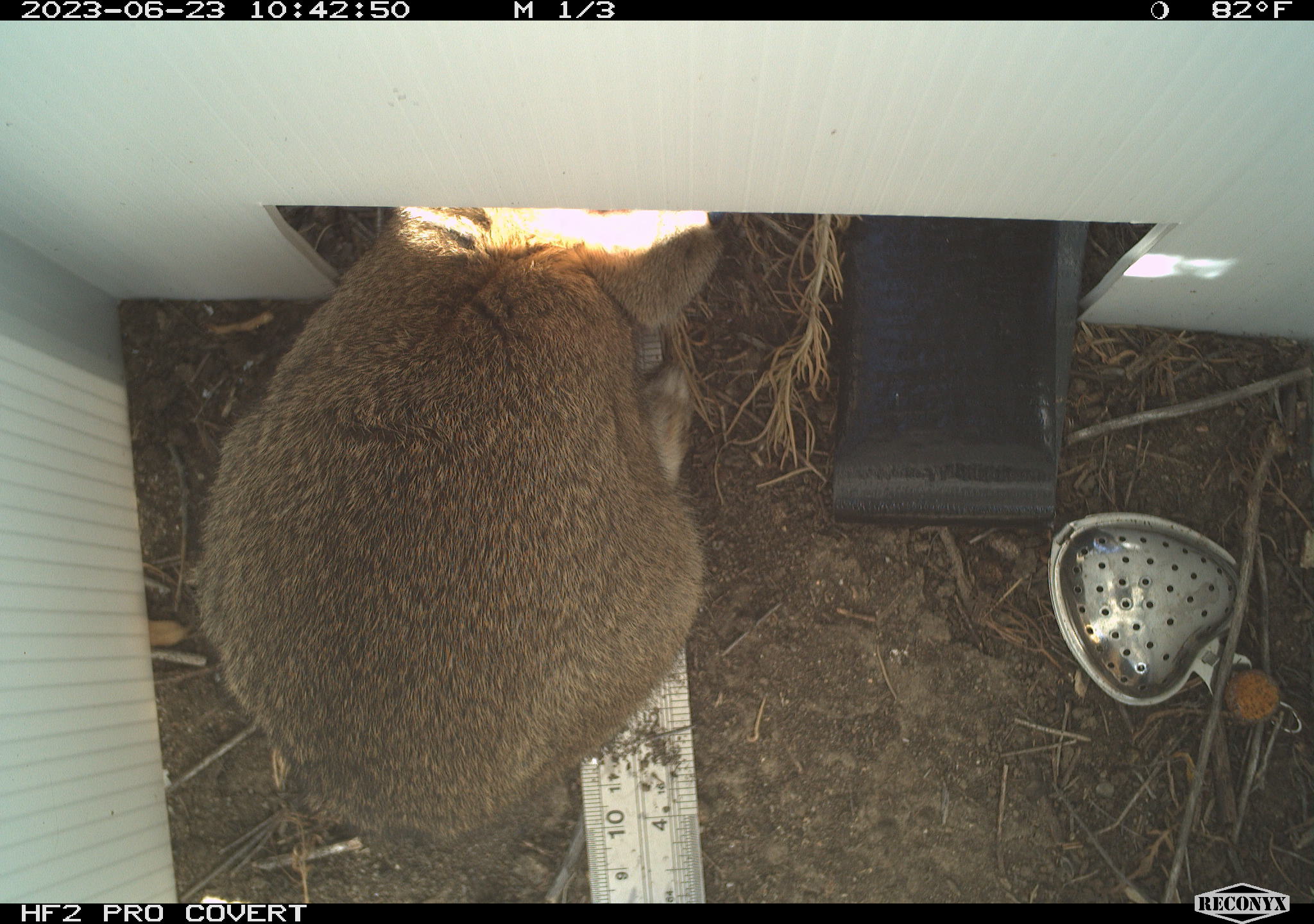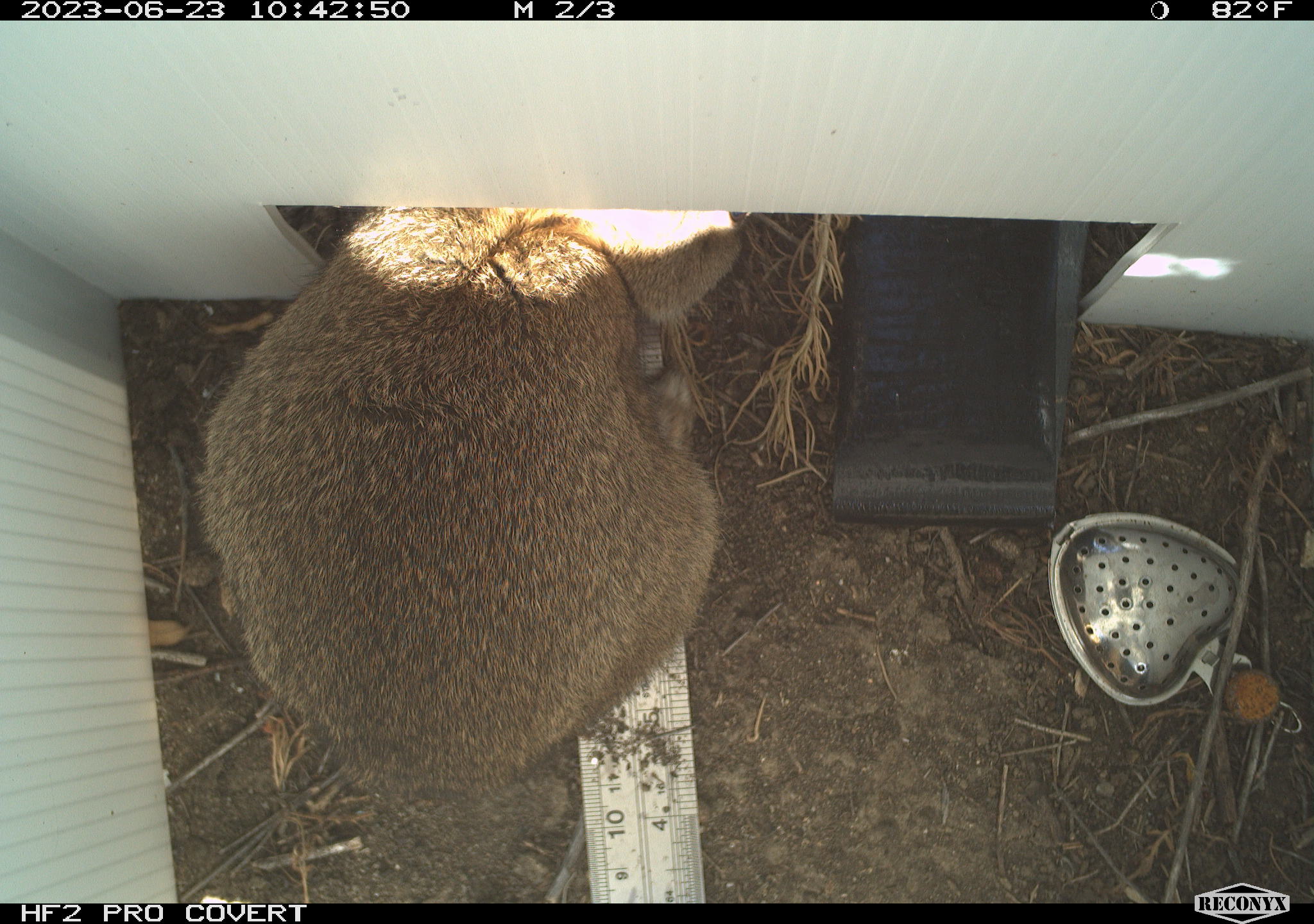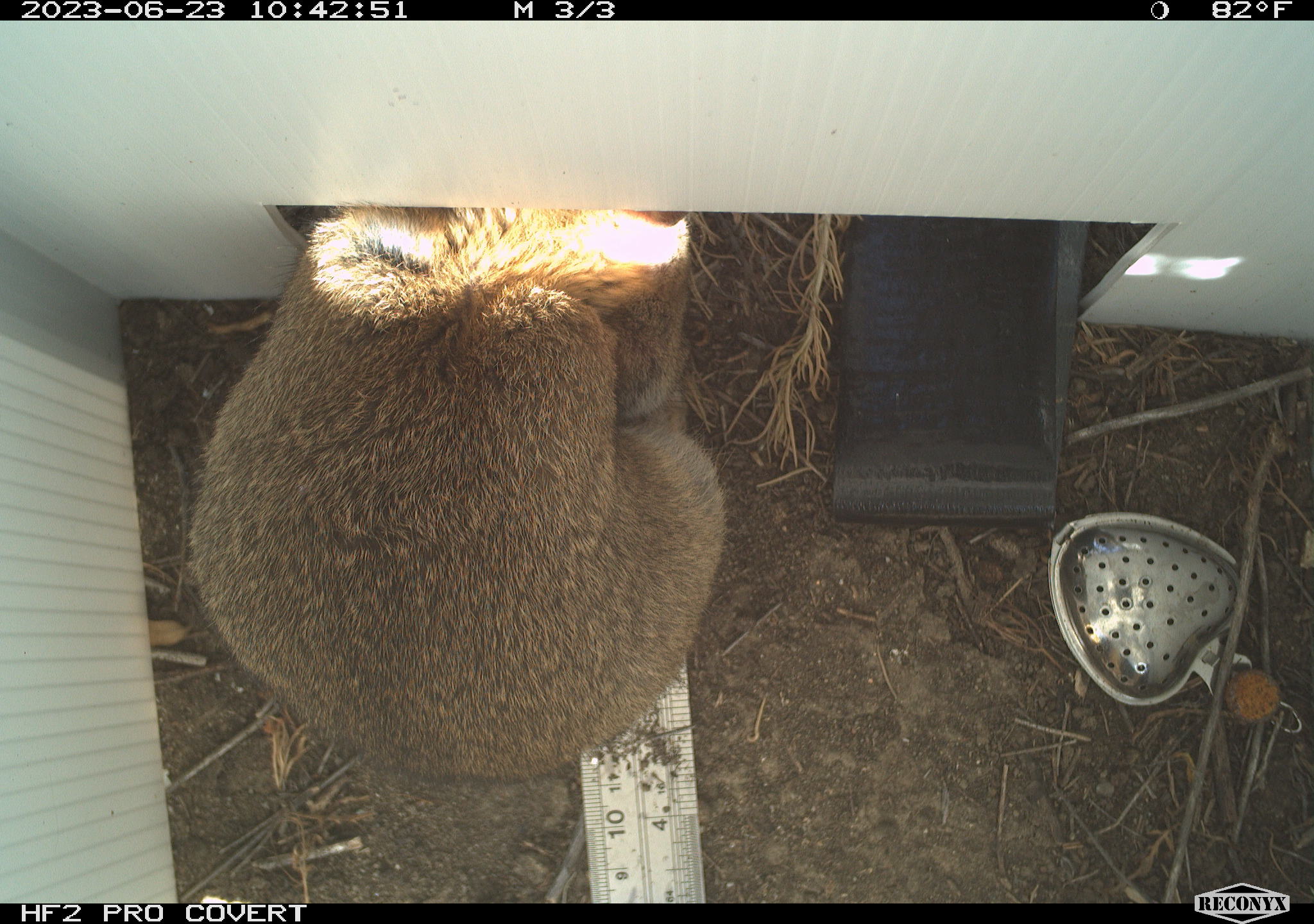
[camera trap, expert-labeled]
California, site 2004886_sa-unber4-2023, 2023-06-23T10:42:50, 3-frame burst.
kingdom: Animalia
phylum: Chordata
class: Mammalia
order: Lagomorpha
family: Leporidae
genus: Sylvilagus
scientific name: Sylvilagus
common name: cottontail rabbits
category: sylvilagus species